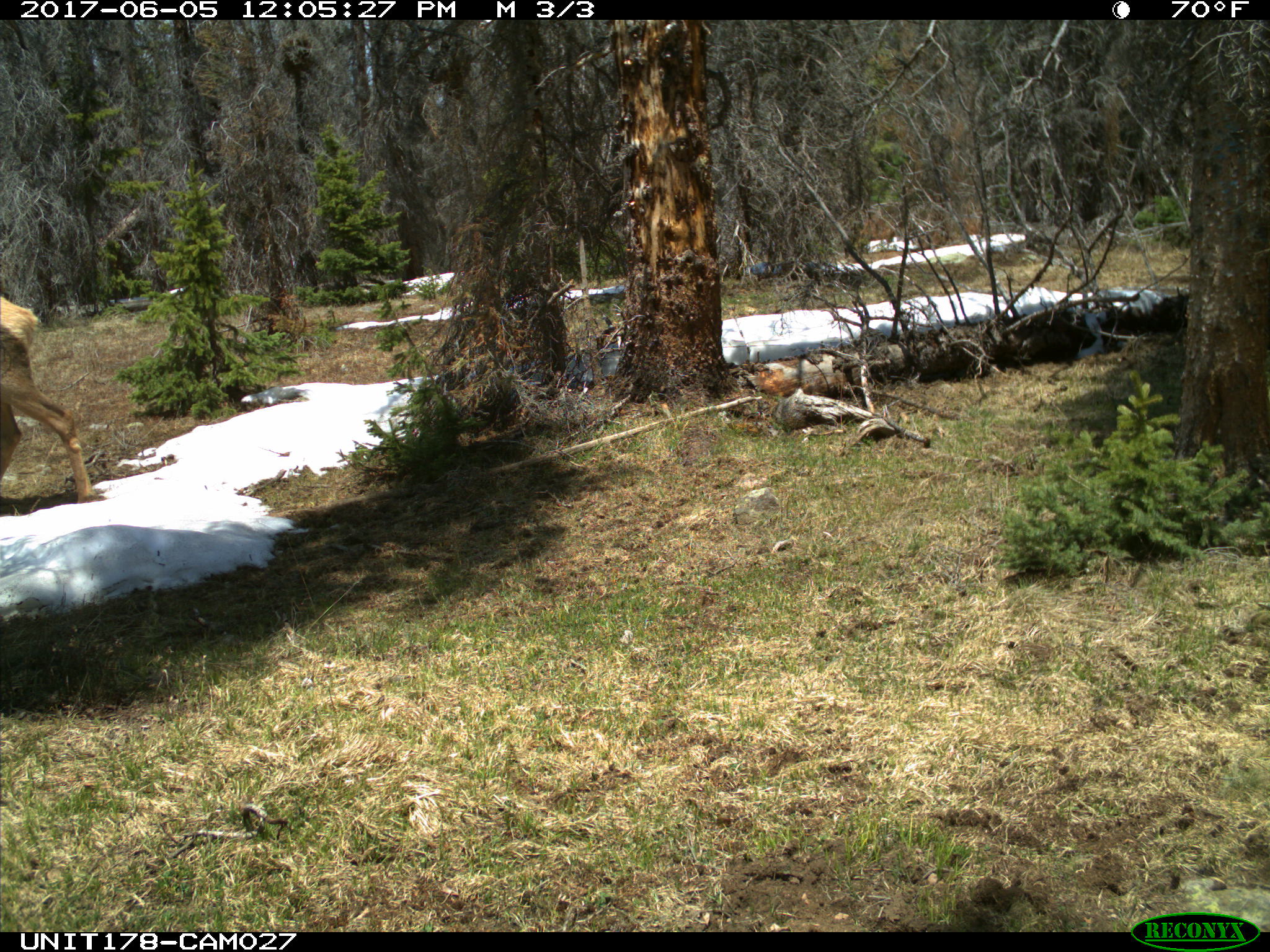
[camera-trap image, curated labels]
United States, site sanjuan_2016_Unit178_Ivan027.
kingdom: Animalia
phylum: Chordata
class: Mammalia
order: Artiodactyla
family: Cervidae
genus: Cervus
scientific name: Cervus elaphus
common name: red deer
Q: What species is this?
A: Cervus elaphus (red deer).